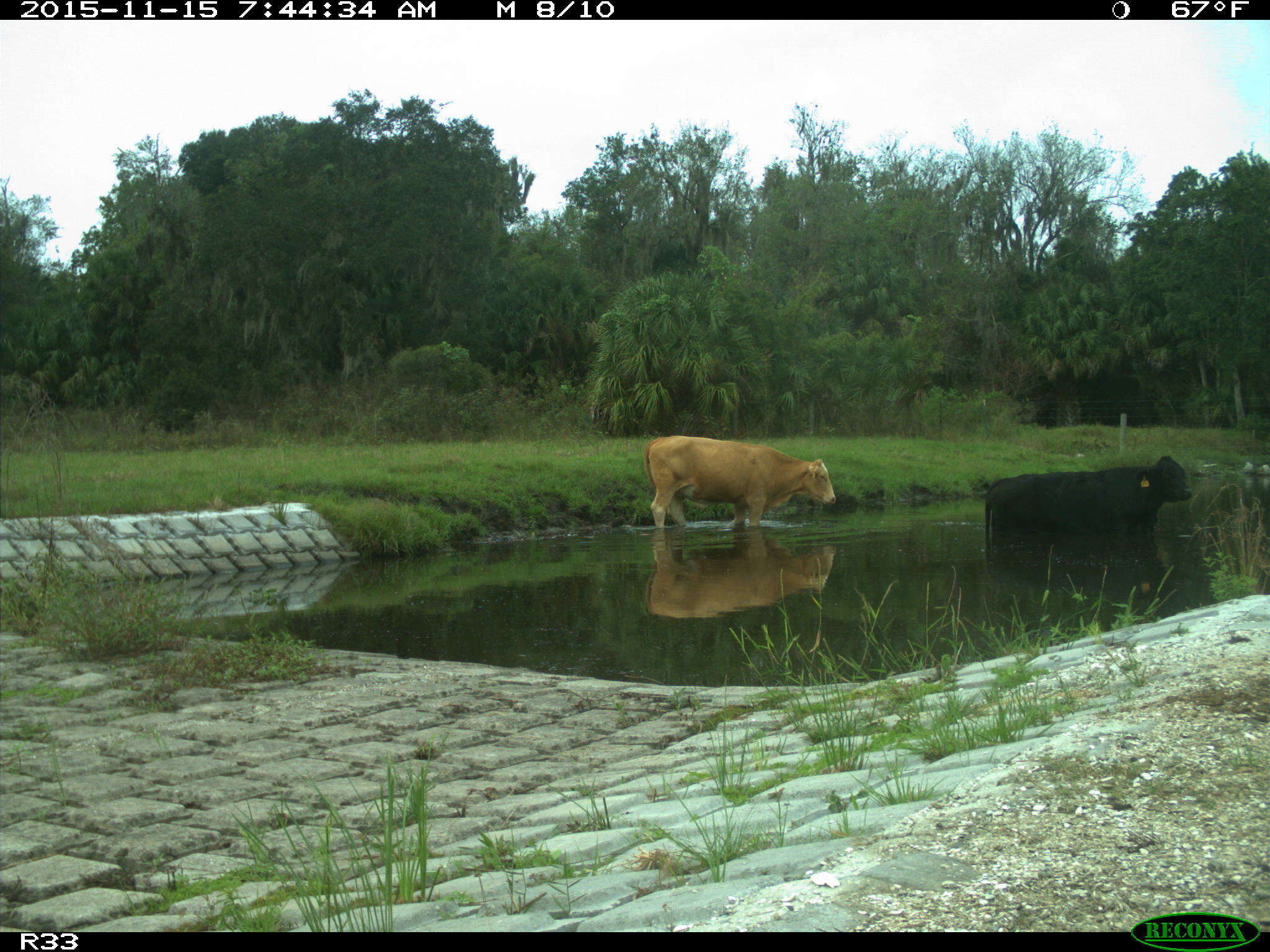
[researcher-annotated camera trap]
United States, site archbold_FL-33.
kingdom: Animalia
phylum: Chordata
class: Mammalia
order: Artiodactyla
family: Bovidae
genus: Bos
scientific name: Bos taurus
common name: domestic cow